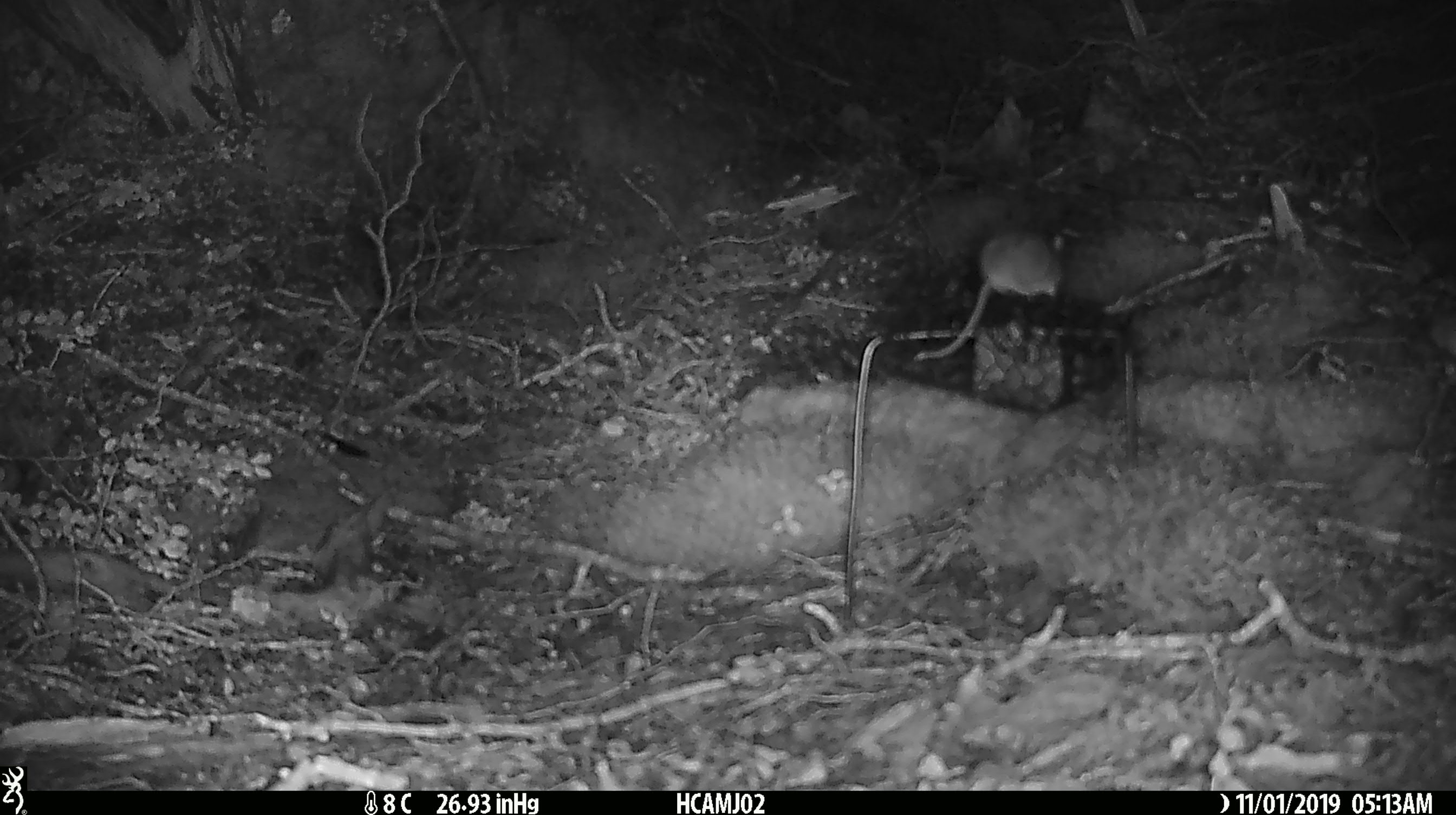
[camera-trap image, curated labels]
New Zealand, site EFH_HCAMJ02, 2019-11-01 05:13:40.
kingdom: Animalia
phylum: Chordata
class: Mammalia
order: Rodentia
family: Muridae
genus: Mus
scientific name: Mus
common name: mouse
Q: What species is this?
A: Mouse (Mus).